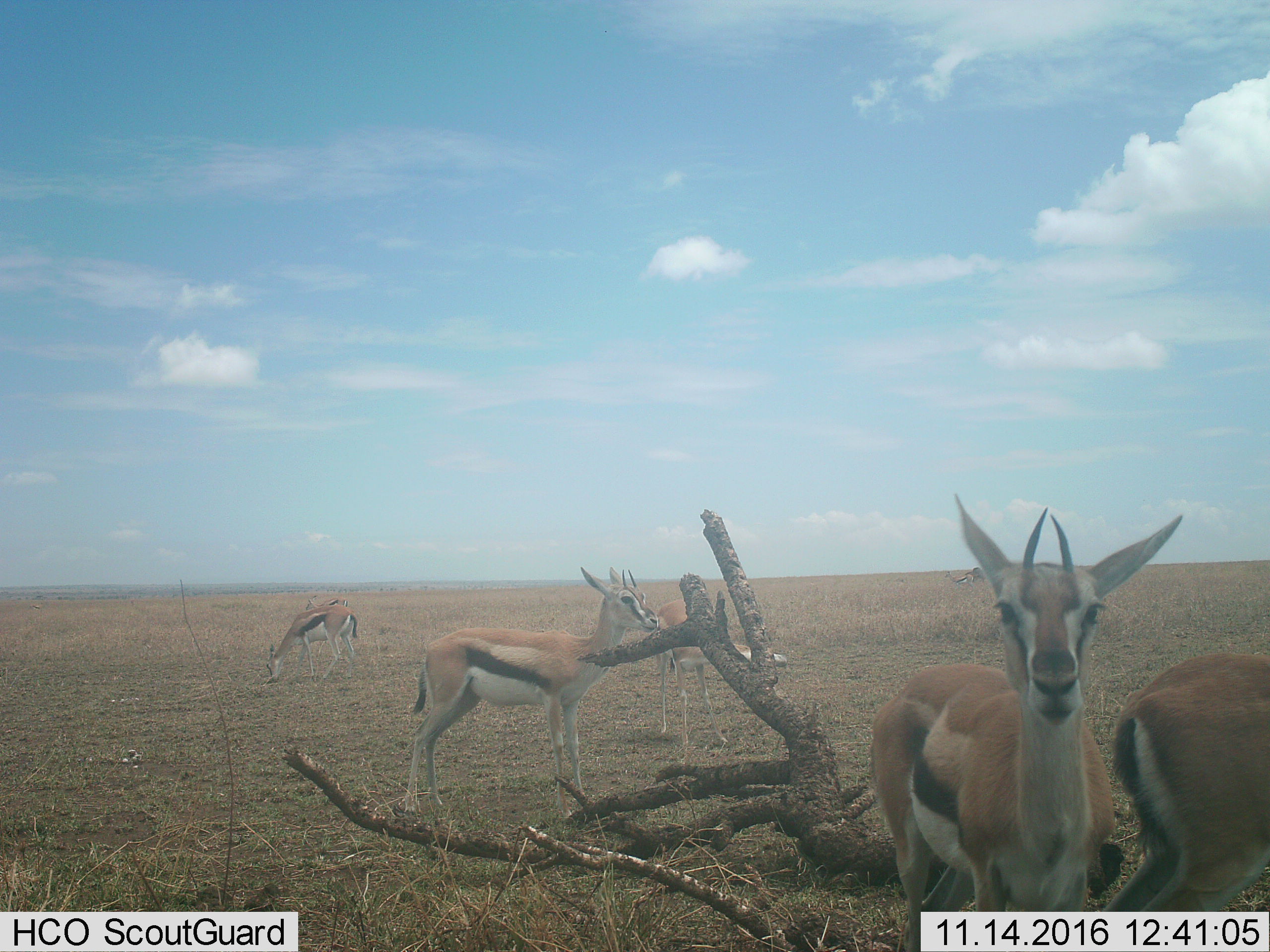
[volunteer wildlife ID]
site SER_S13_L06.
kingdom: Animalia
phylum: Chordata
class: Mammalia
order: Artiodactyla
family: Bovidae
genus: Eudorcas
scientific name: Eudorcas thomsonii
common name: thomson's gazelle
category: gazellethomsons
Gazellethomsons (thomson's gazelle) (Eudorcas thomsonii), count 7. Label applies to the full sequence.